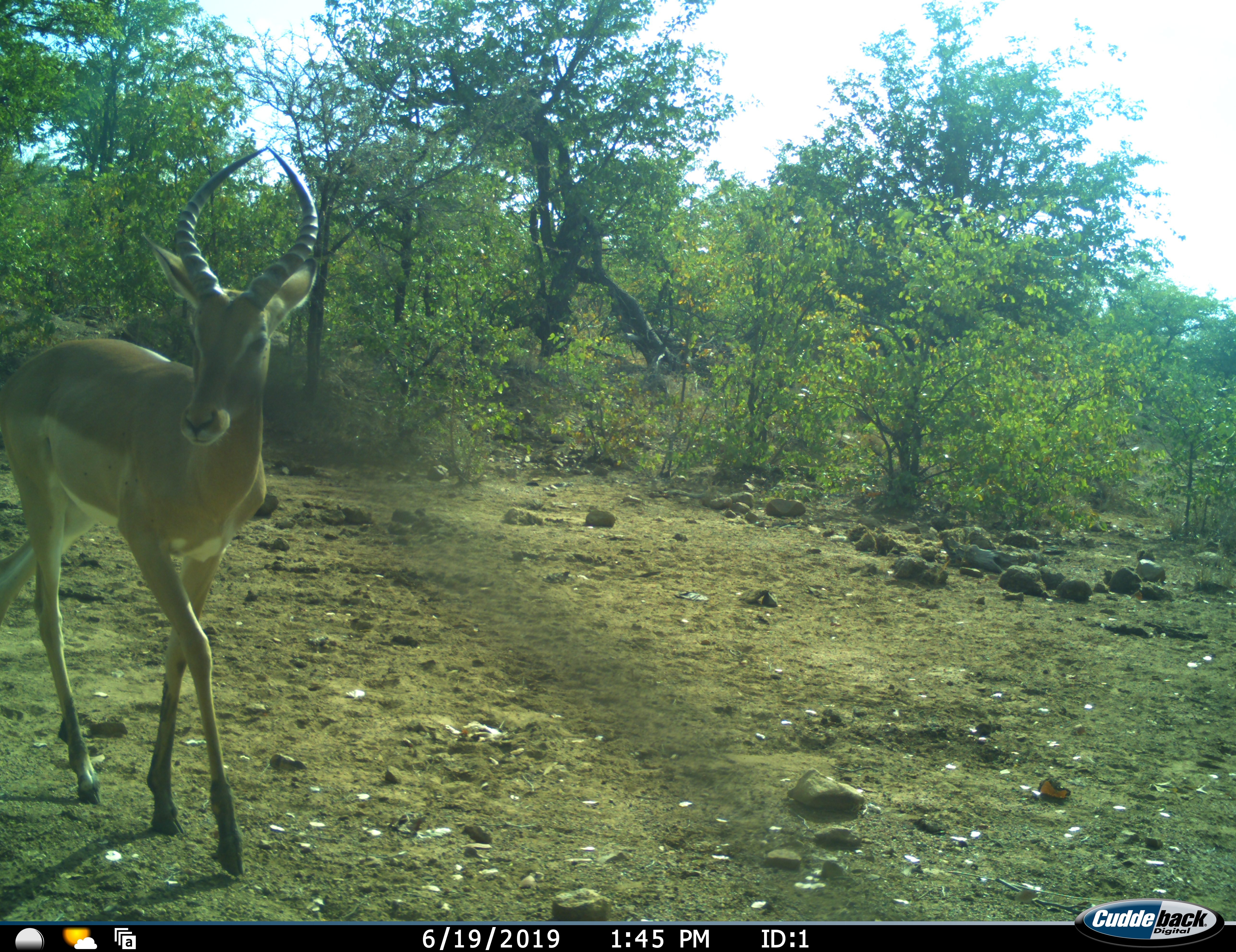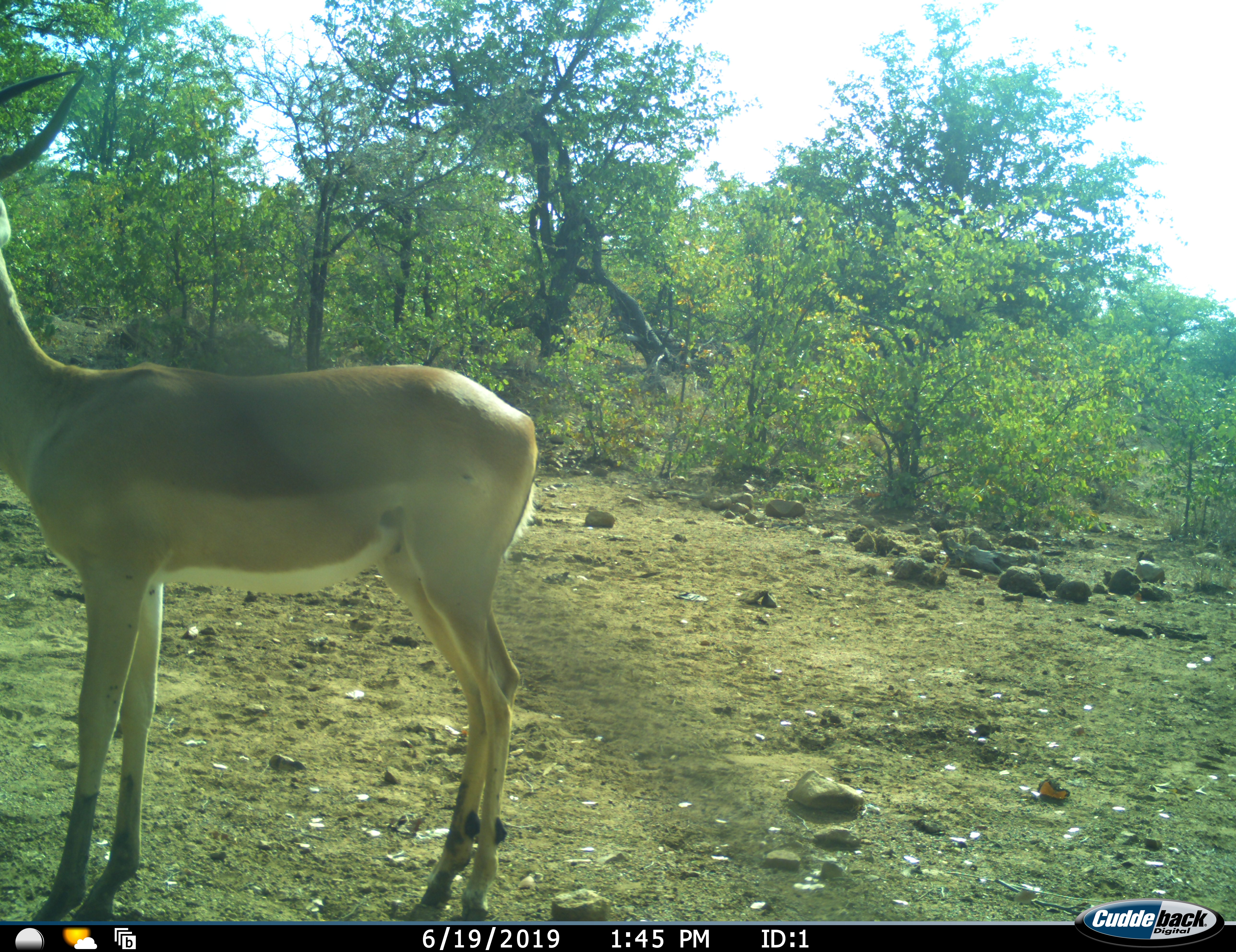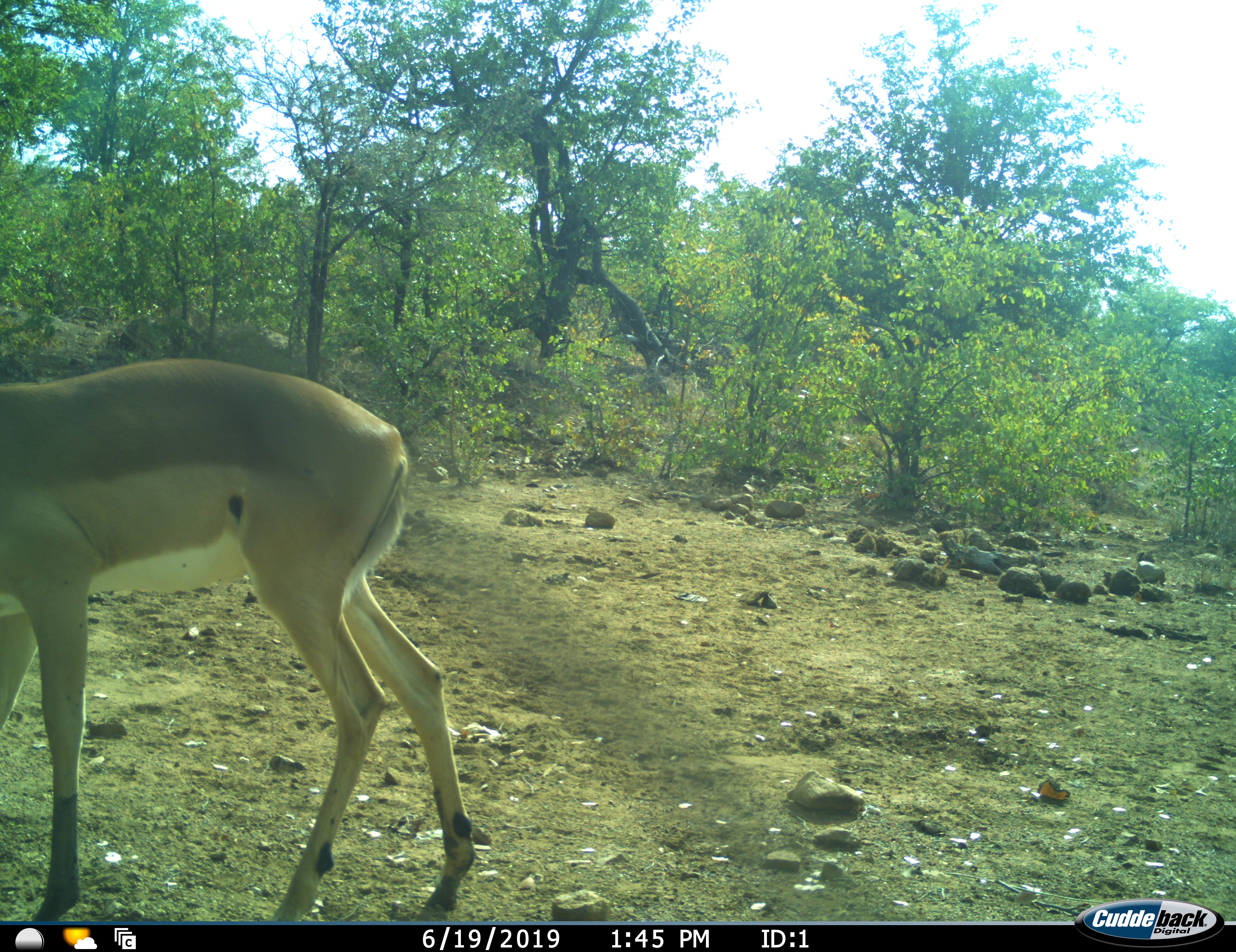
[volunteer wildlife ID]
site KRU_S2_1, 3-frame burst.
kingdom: Animalia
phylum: Chordata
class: Mammalia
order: Artiodactyla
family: Bovidae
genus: Aepyceros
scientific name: Aepyceros melampus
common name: impala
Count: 1.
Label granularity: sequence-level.